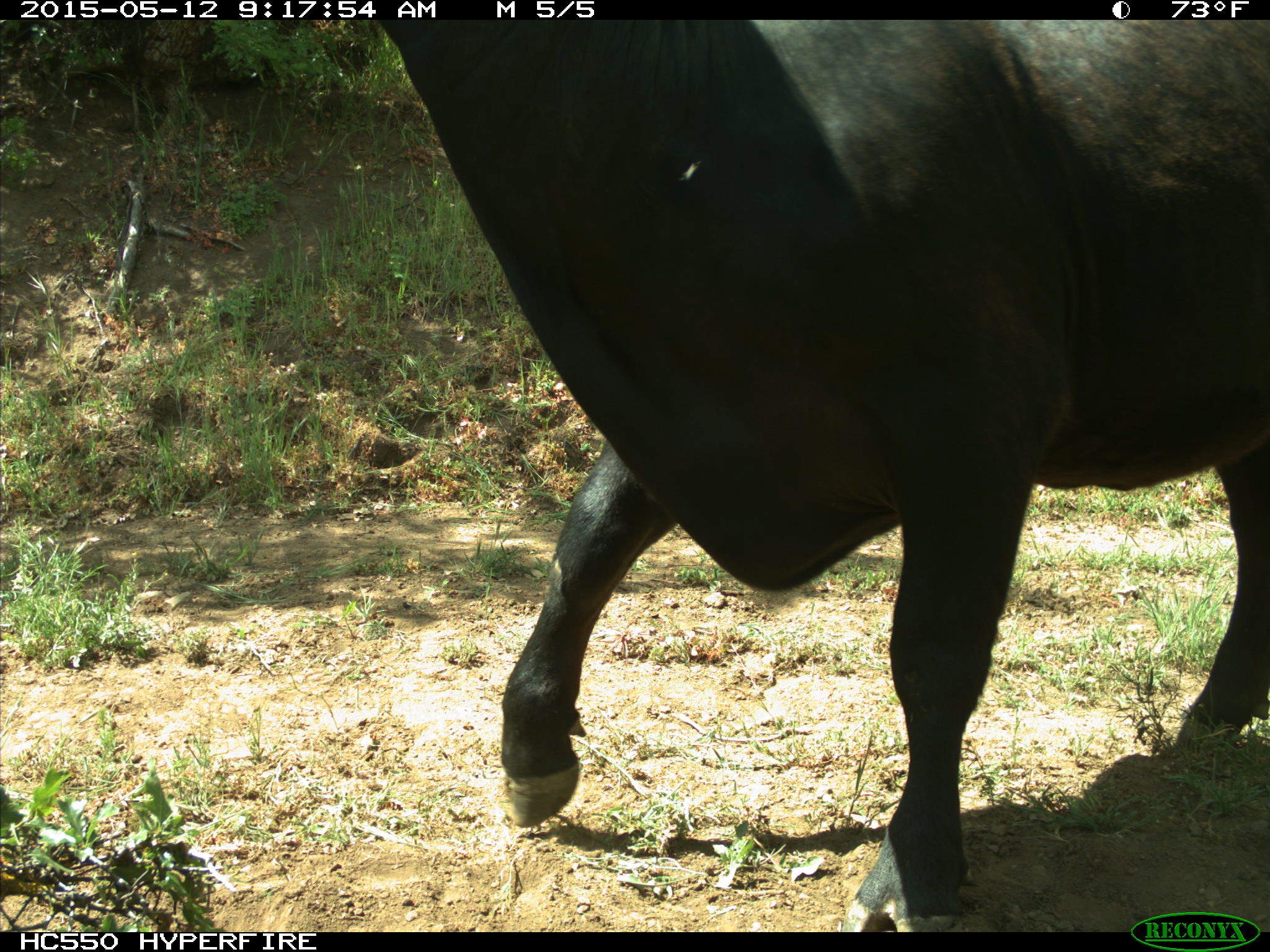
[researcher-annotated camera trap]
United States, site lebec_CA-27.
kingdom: Animalia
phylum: Chordata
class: Mammalia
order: Artiodactyla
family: Bovidae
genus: Bos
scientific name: Bos taurus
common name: domestic cow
Bos taurus (domestic cow).